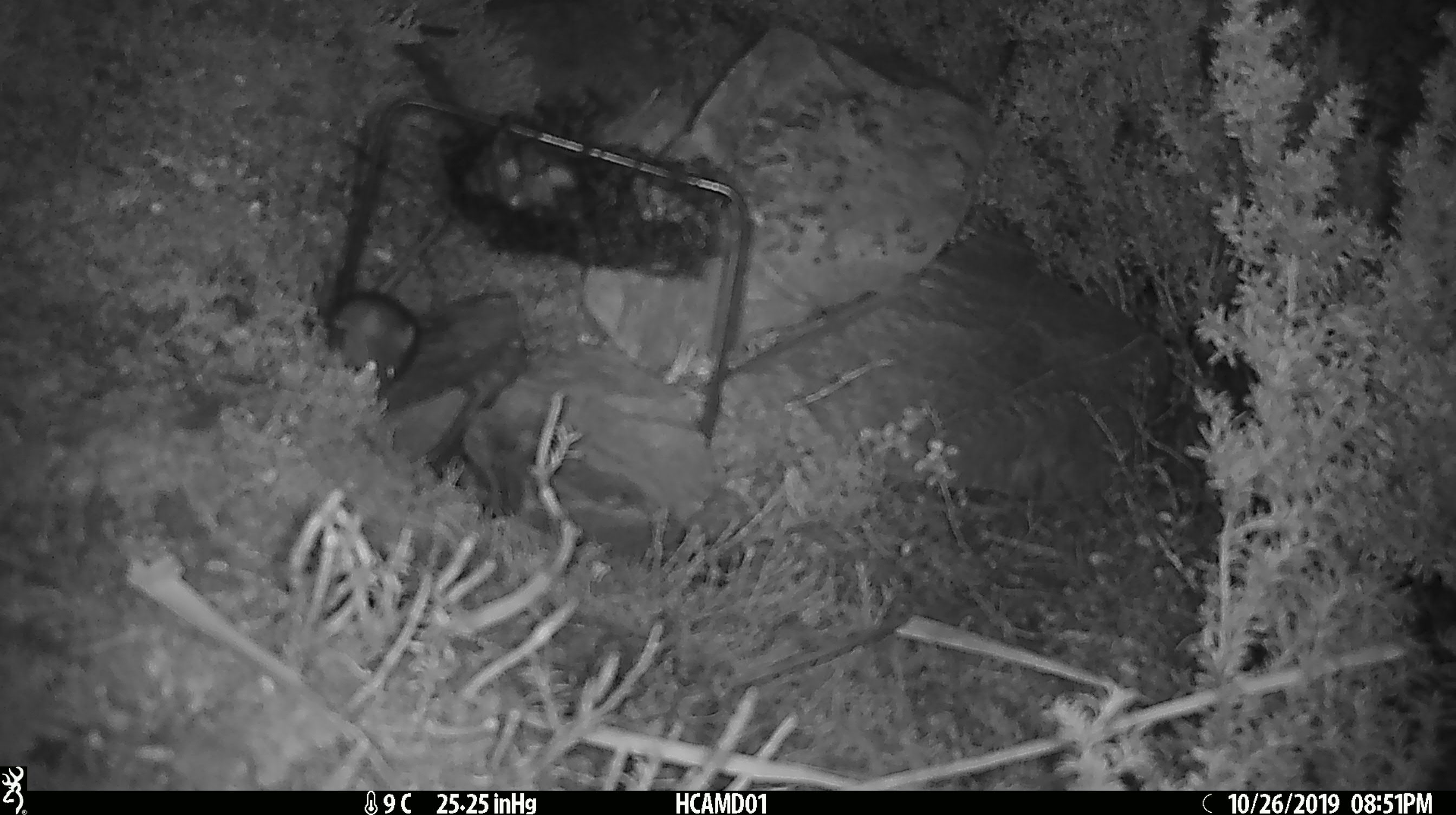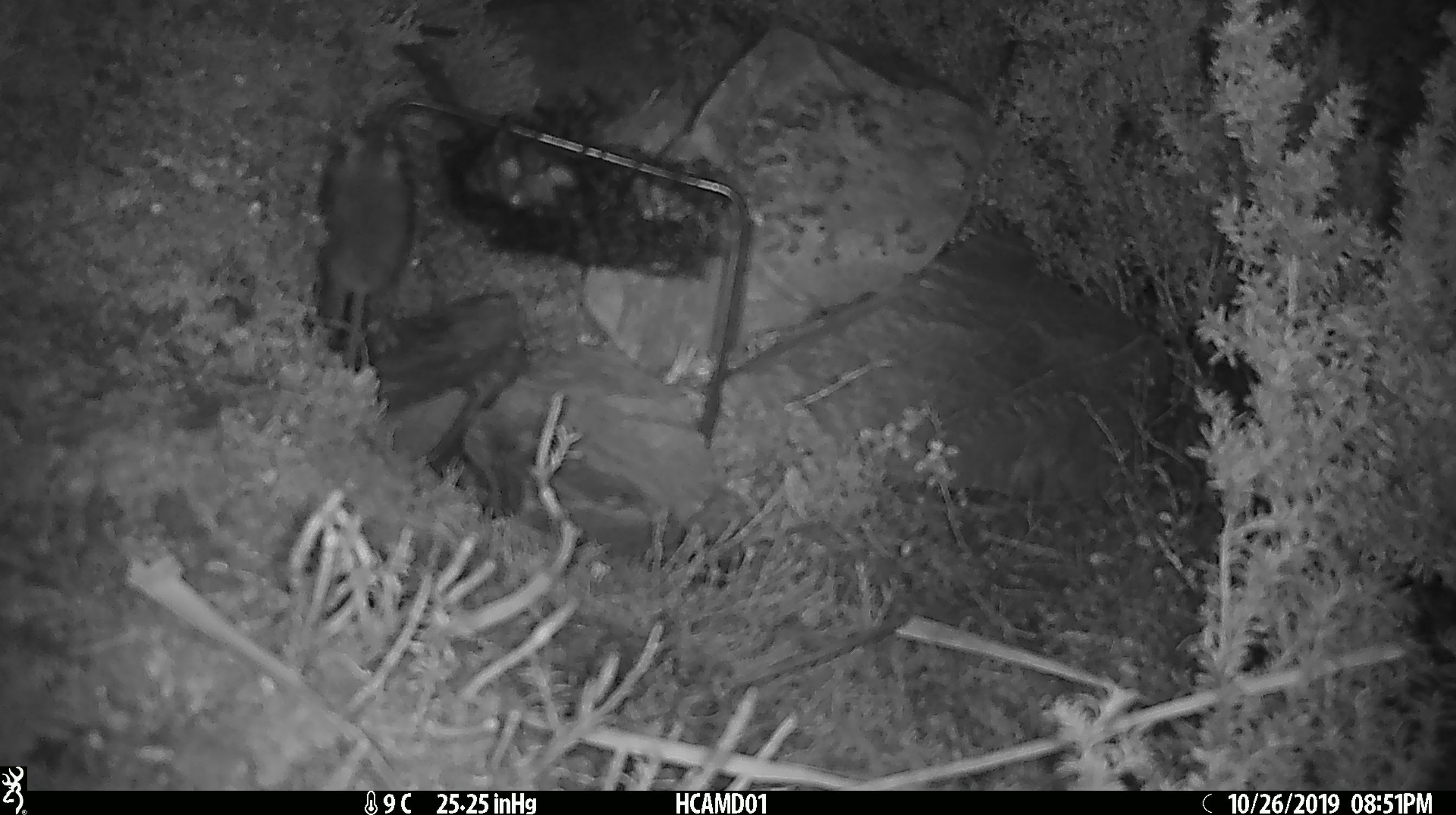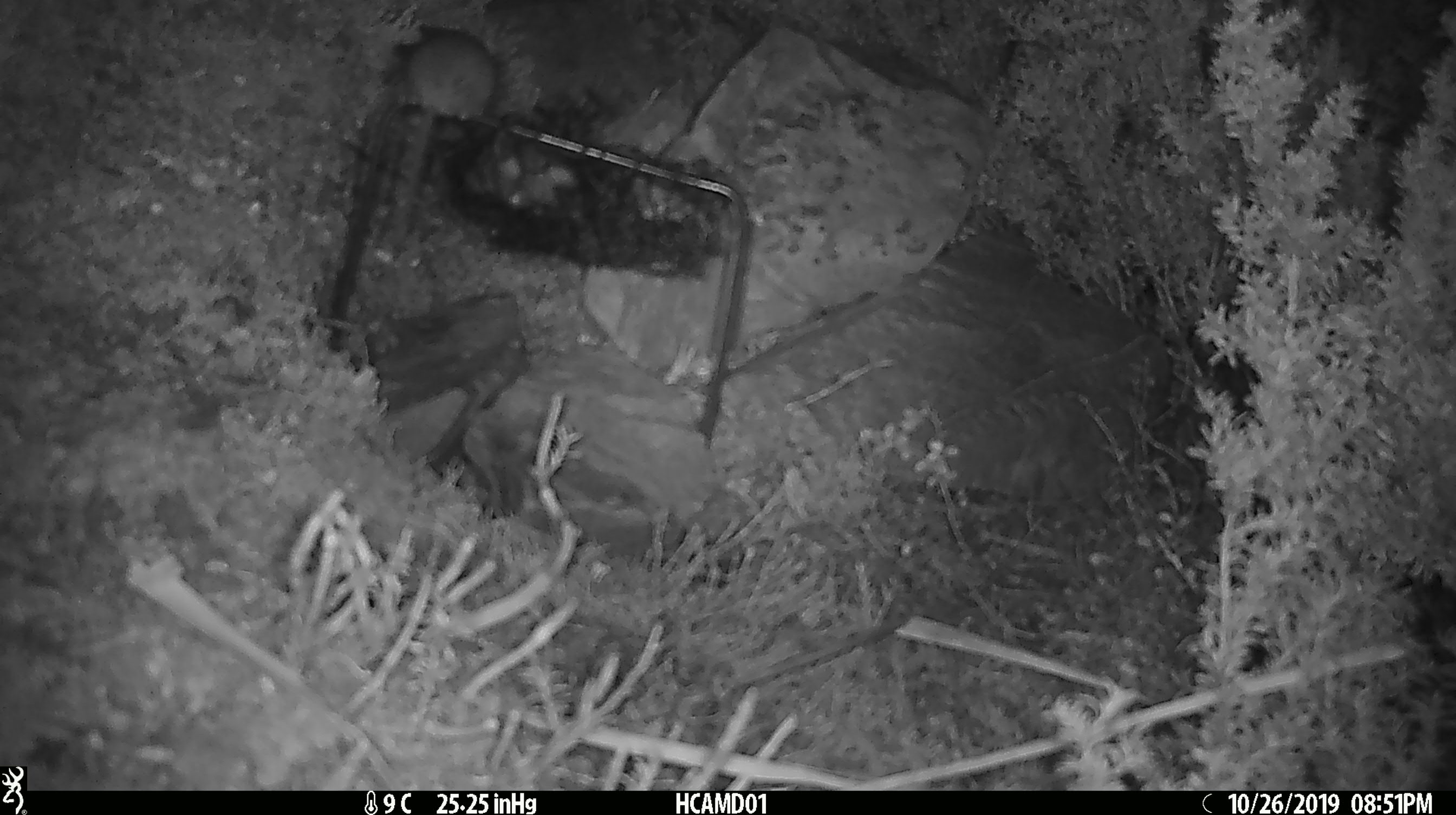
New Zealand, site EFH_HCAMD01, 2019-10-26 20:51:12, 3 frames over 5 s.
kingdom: Animalia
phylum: Chordata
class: Mammalia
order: Rodentia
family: Muridae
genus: Mus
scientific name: Mus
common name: mouse